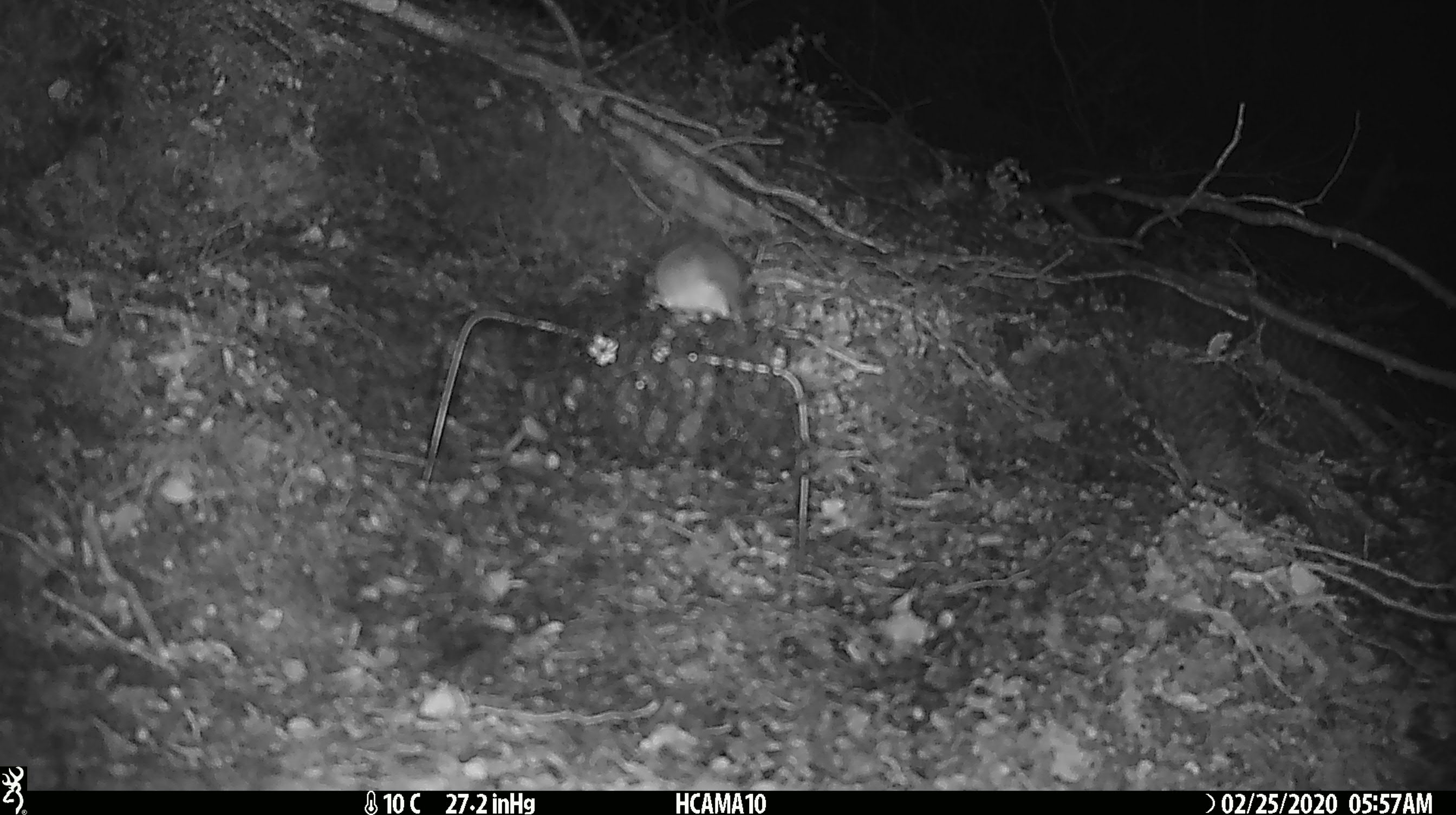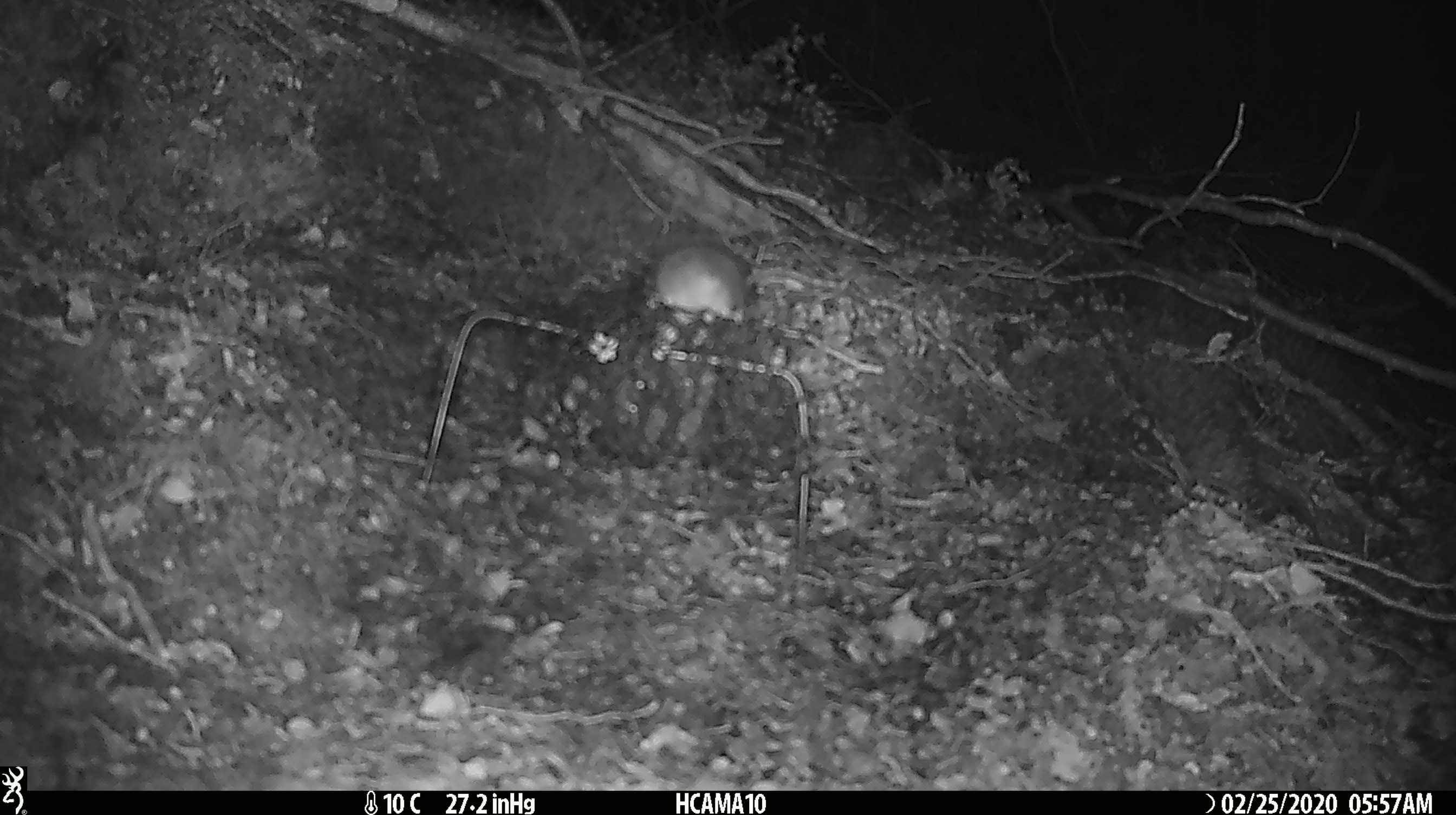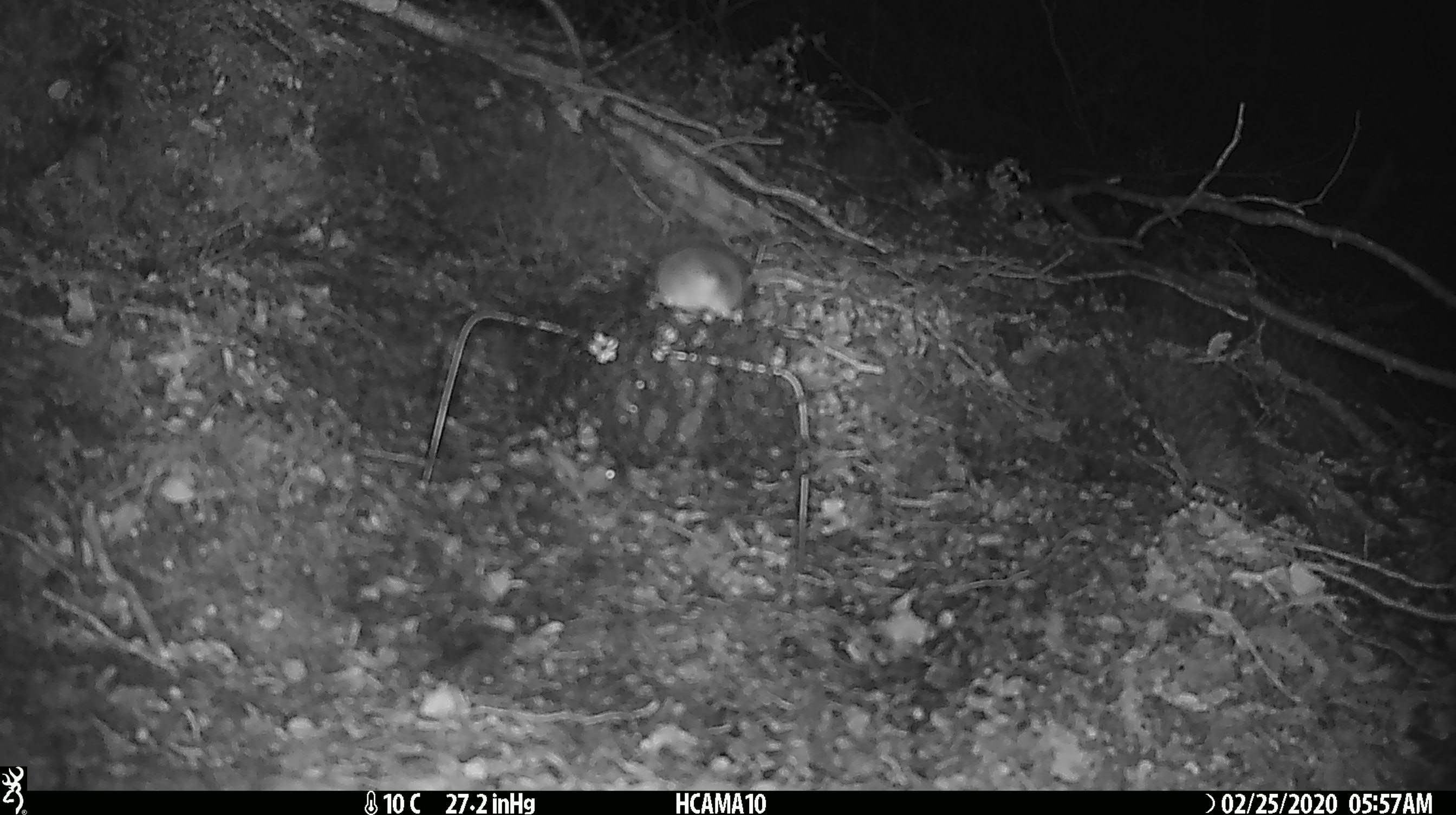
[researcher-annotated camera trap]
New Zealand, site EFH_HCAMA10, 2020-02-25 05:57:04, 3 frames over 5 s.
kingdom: Animalia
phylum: Chordata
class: Mammalia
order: Rodentia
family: Muridae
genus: Mus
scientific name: Mus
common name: mouse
Mouse (Mus).